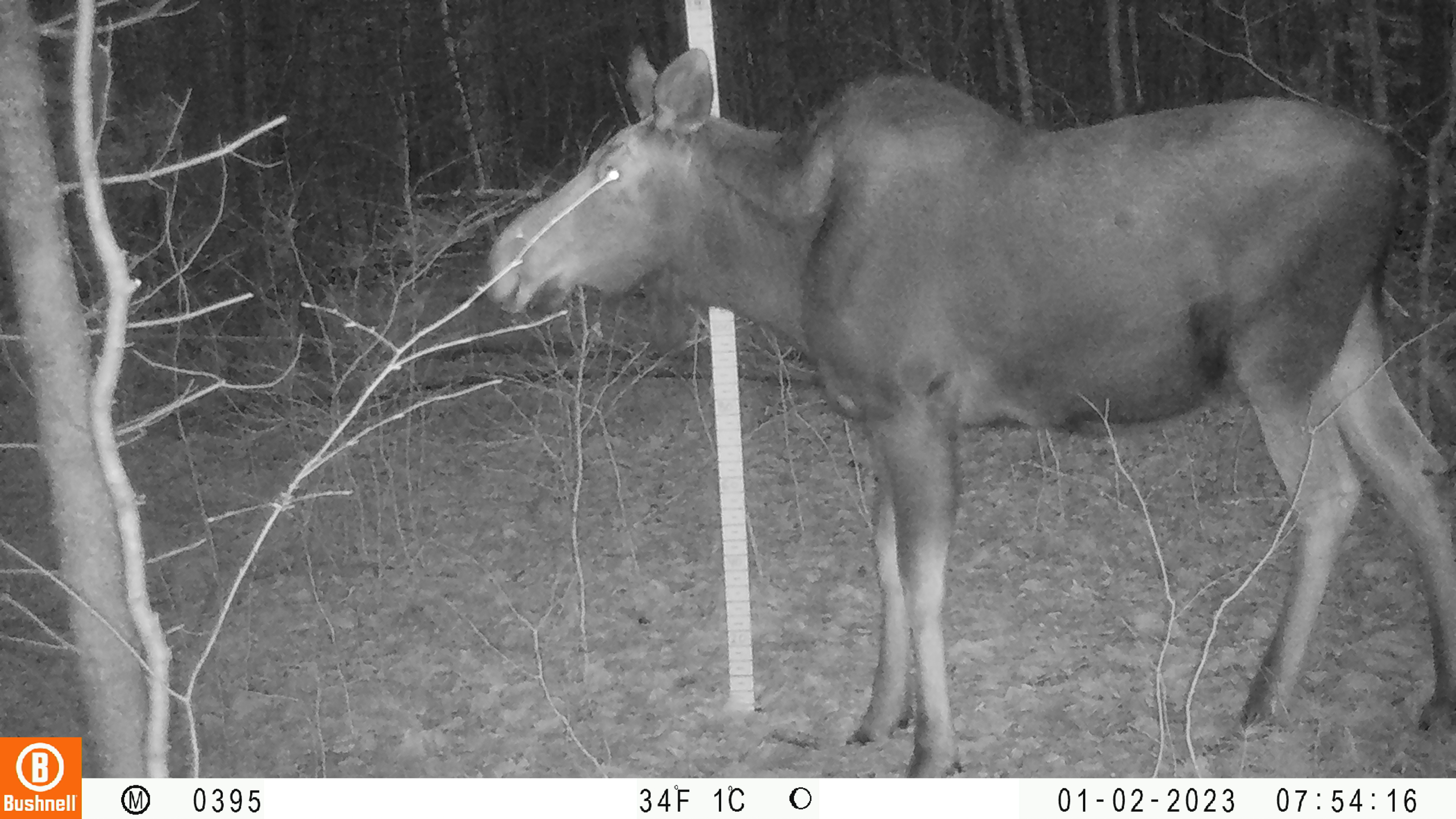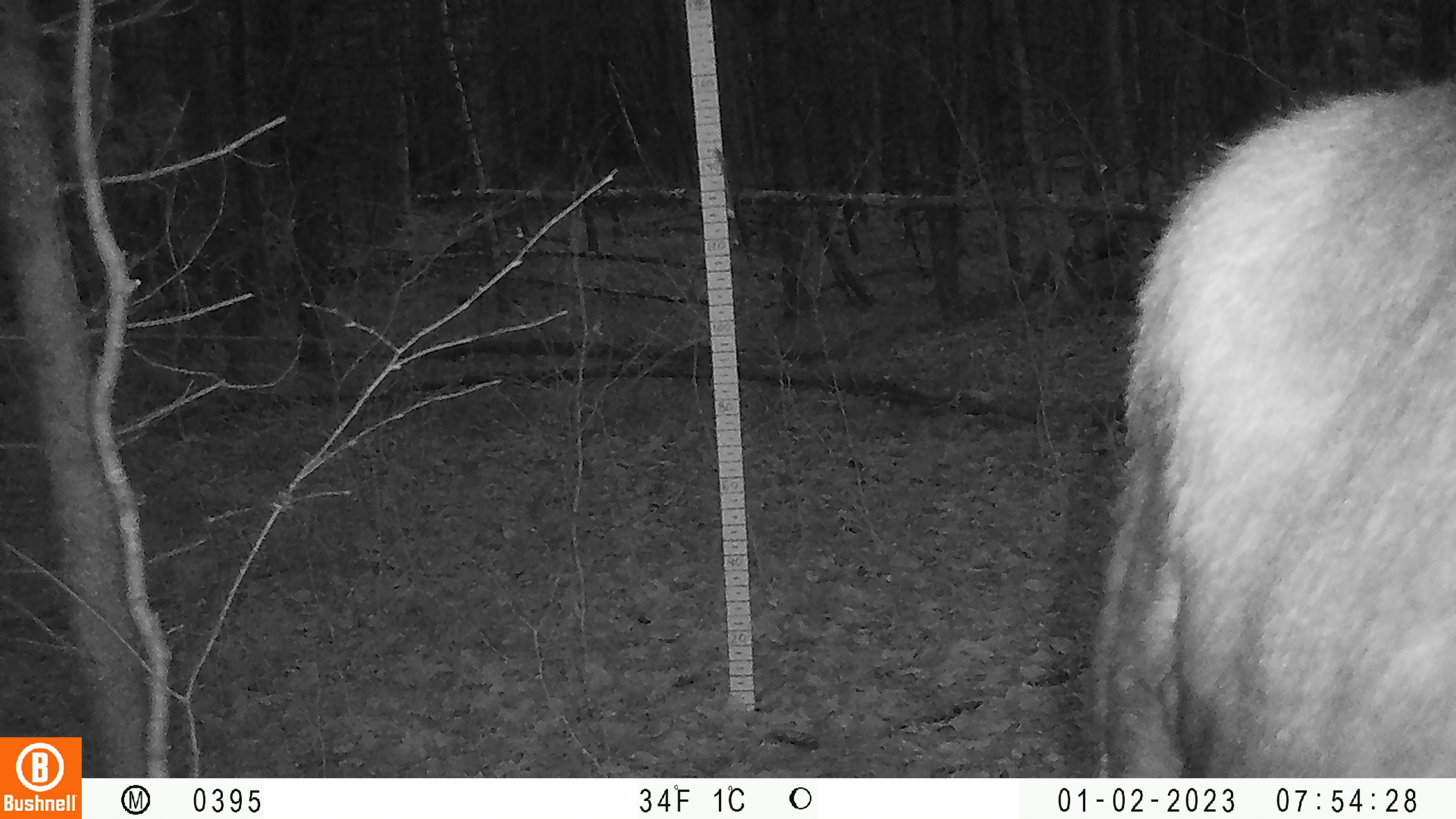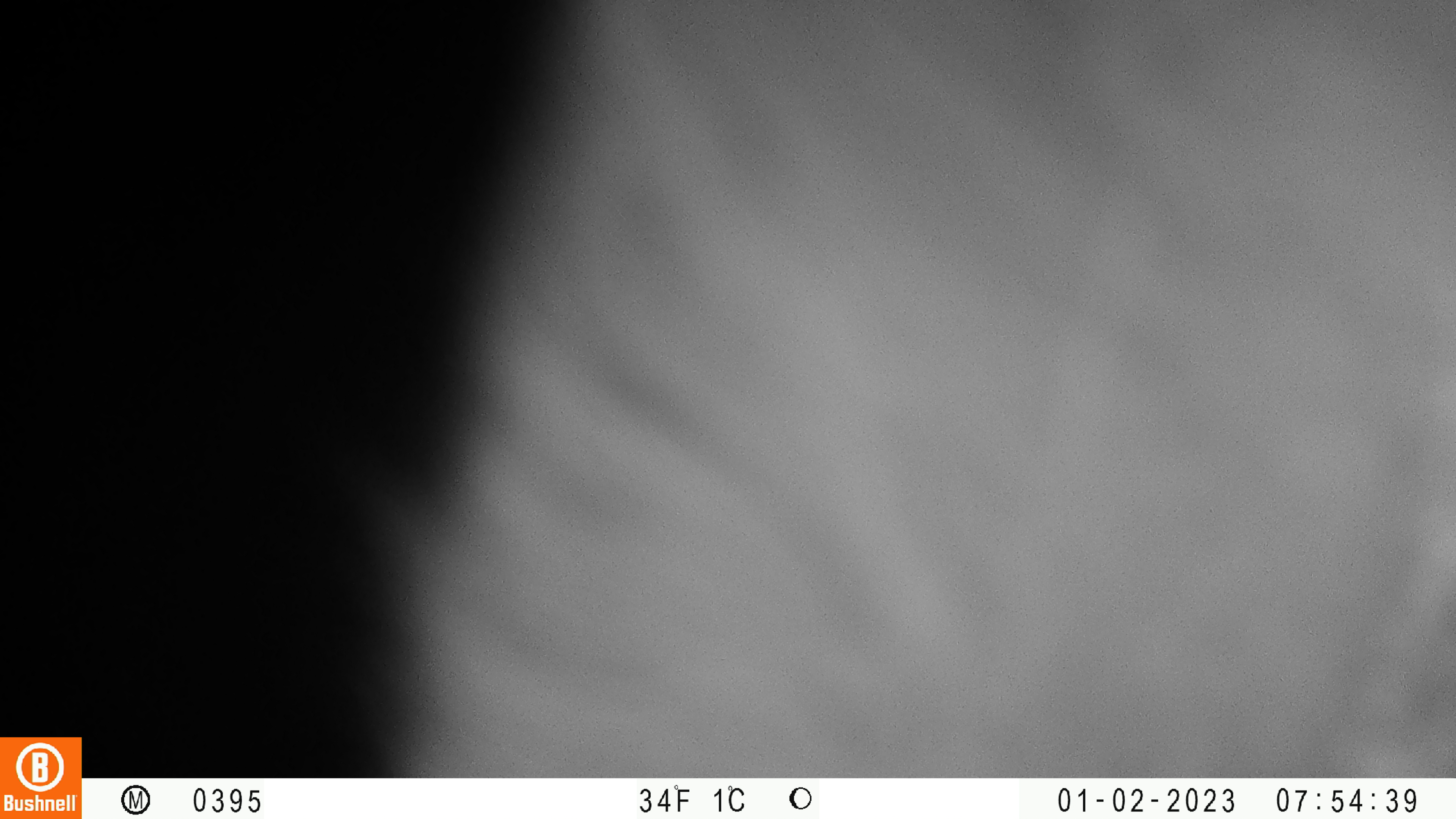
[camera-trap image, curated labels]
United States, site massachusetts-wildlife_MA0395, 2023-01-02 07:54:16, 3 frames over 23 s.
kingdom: Animalia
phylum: Chordata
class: Mammalia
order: Artiodactyla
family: Cervidae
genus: Alces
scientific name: Alces alces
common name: moose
Moose (Alces alces).